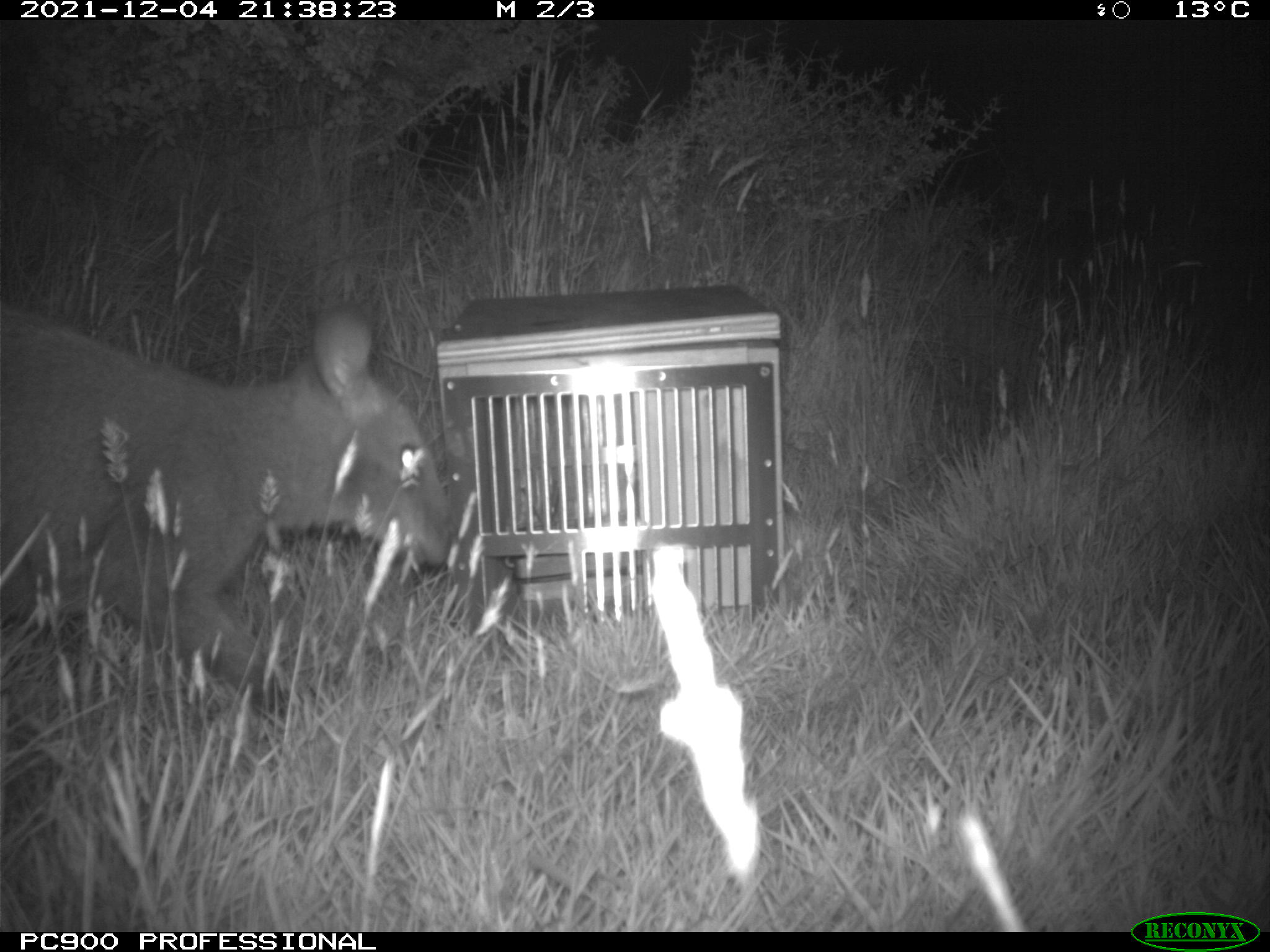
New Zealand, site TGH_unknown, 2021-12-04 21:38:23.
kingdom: Animalia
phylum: Chordata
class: Mammalia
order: Diprotodontia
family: Macropodidae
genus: Notamacropus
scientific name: Notamacropus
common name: wallaby